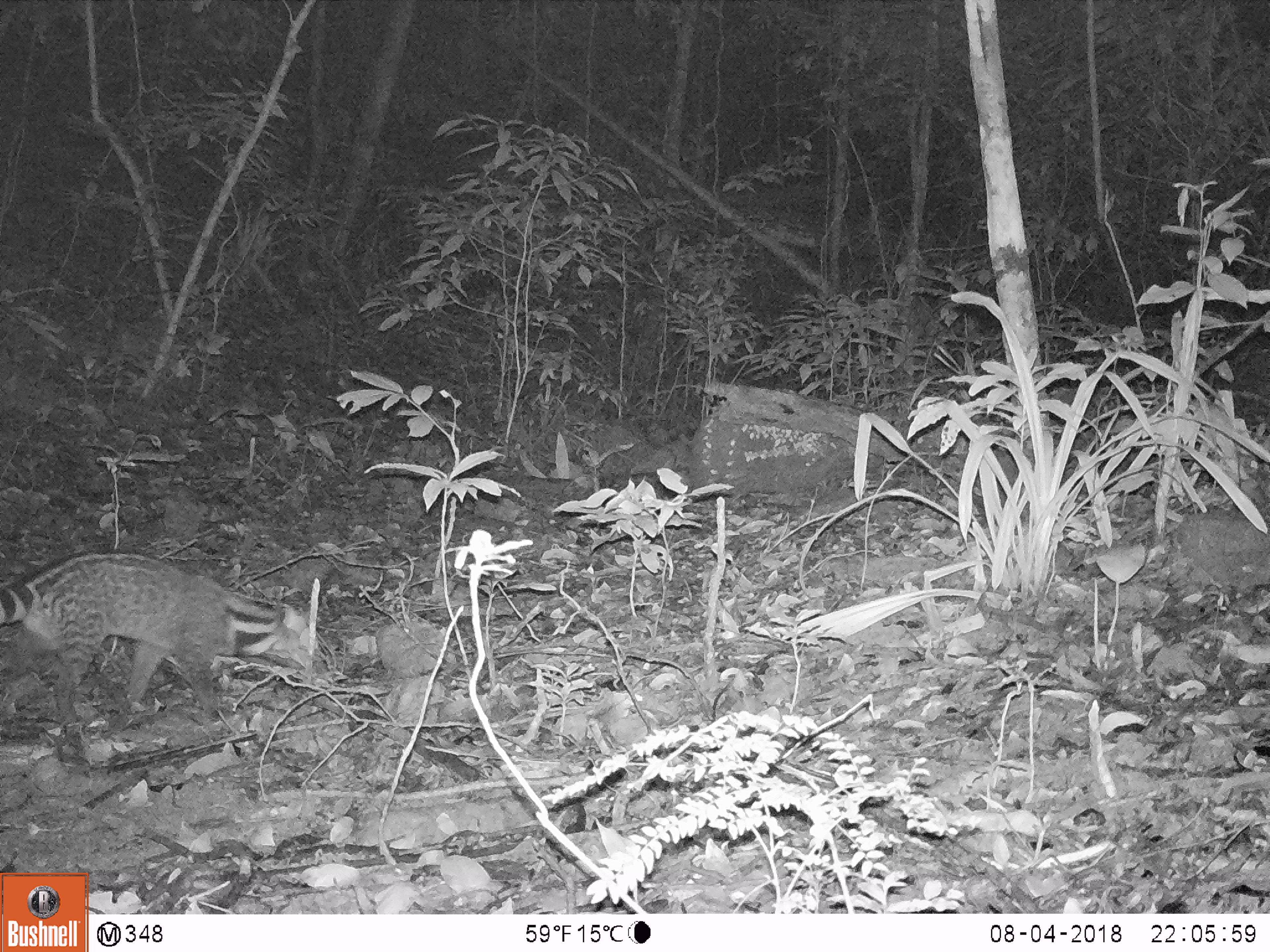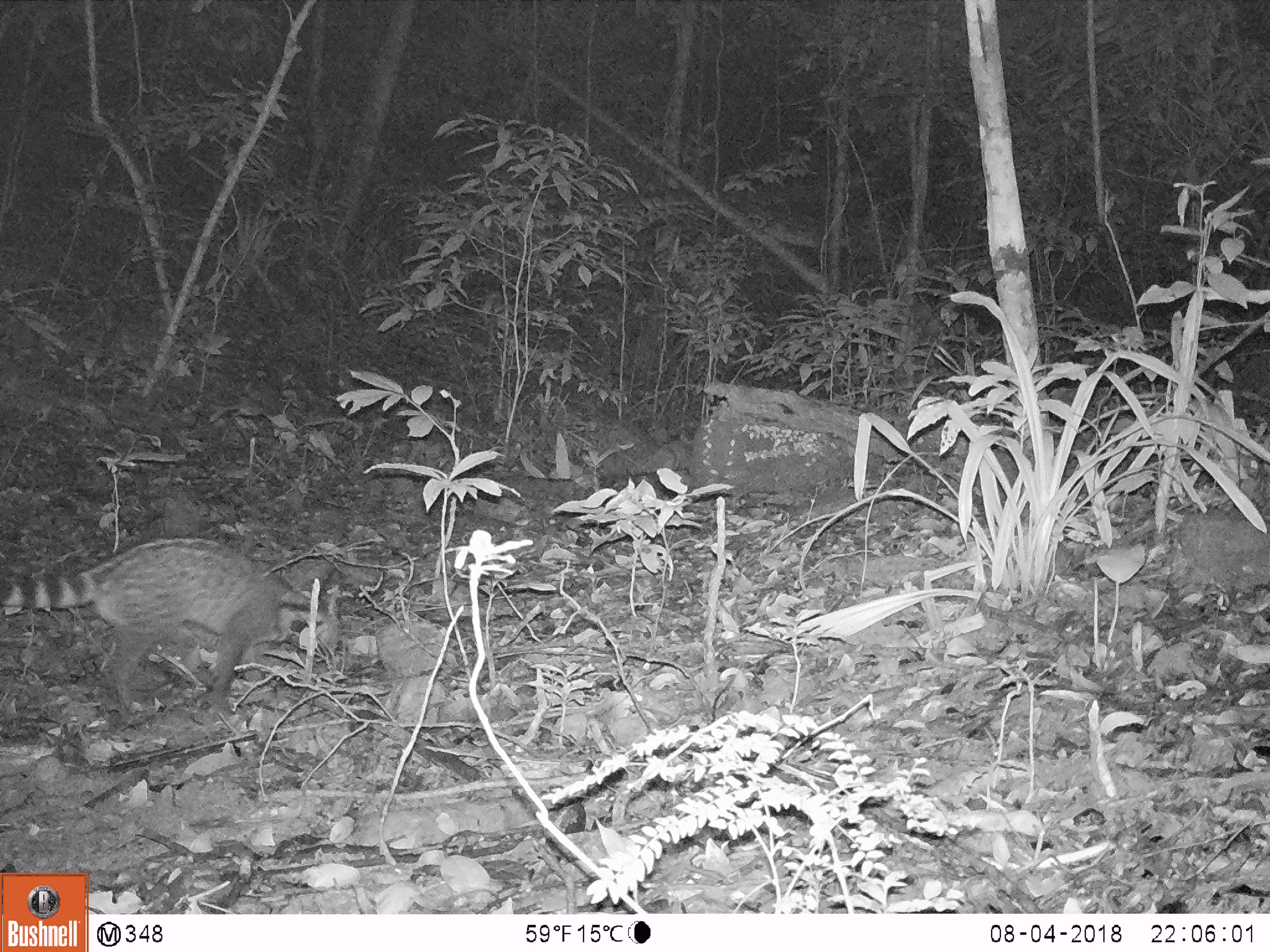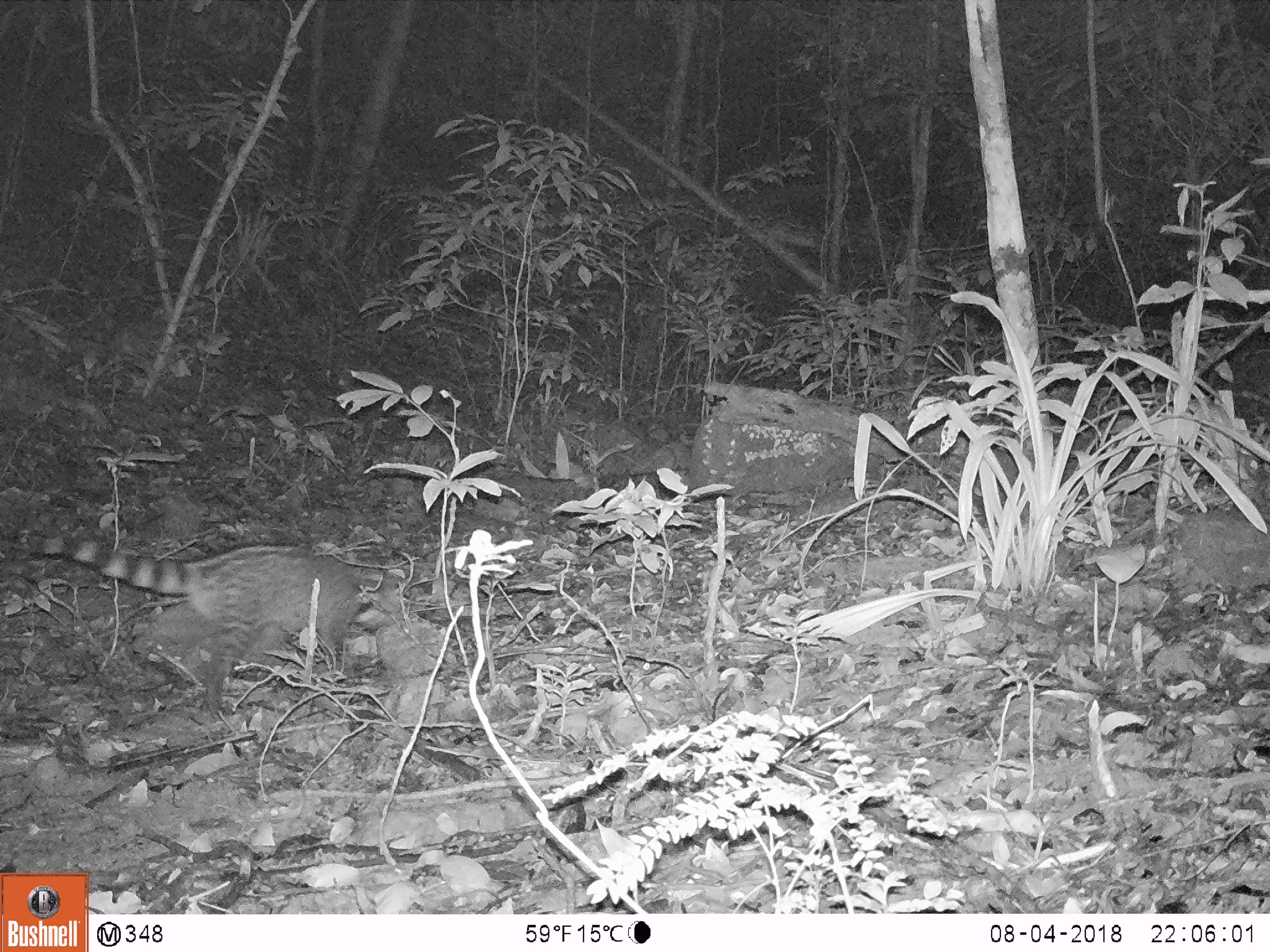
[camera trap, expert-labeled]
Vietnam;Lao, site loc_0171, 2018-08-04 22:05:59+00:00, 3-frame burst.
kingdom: Animalia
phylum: Chordata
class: Mammalia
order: Carnivora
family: Viverridae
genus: Viverra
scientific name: Viverra zibetha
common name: large indian civet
Large indian civet (Viverra zibetha). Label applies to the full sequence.